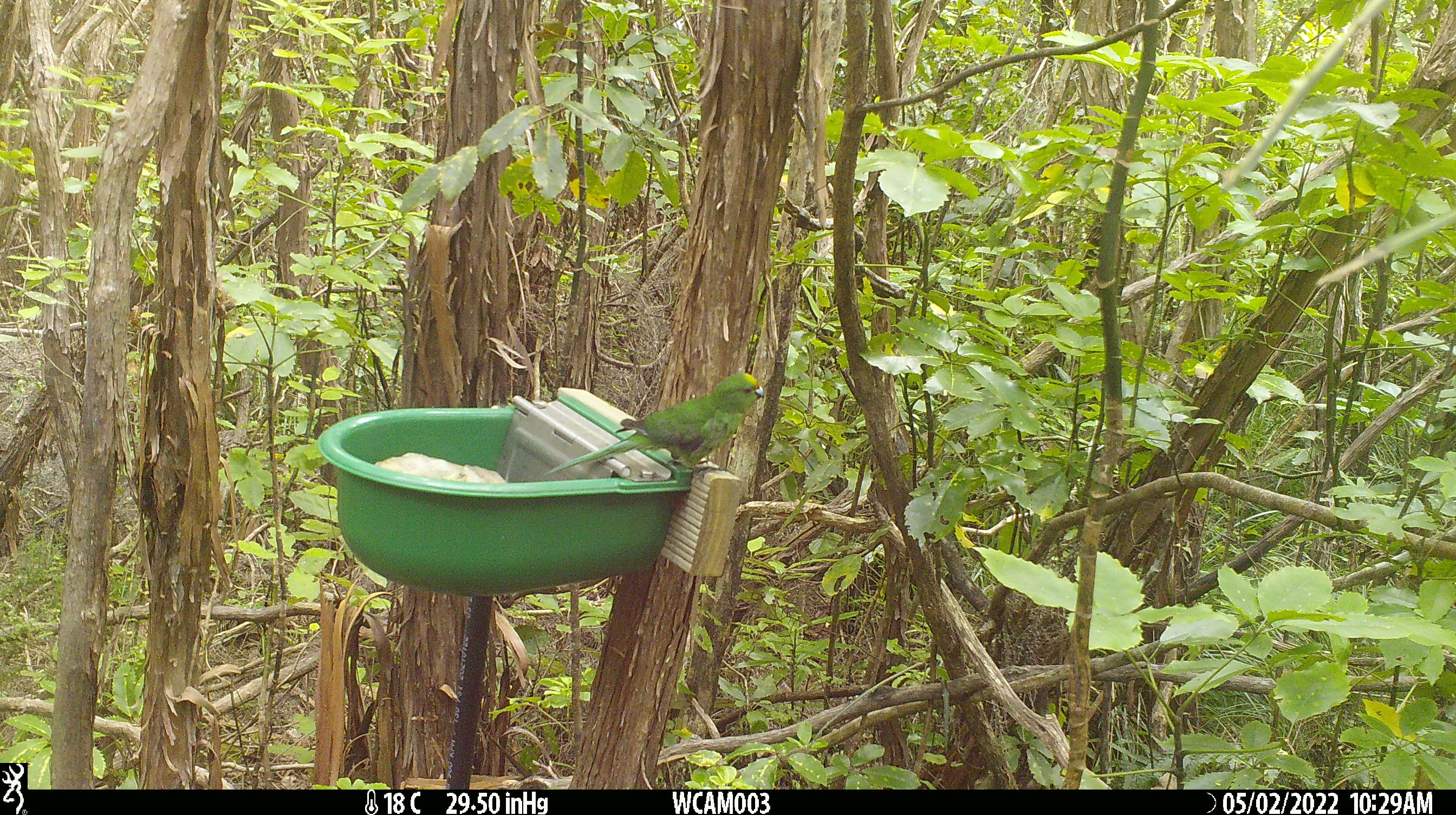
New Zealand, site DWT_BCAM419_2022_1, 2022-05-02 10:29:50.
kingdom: Animalia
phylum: Chordata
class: Aves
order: Psittaciformes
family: Psittaculidae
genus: Cyanoramphus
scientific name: Cyanoramphus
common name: parakeet